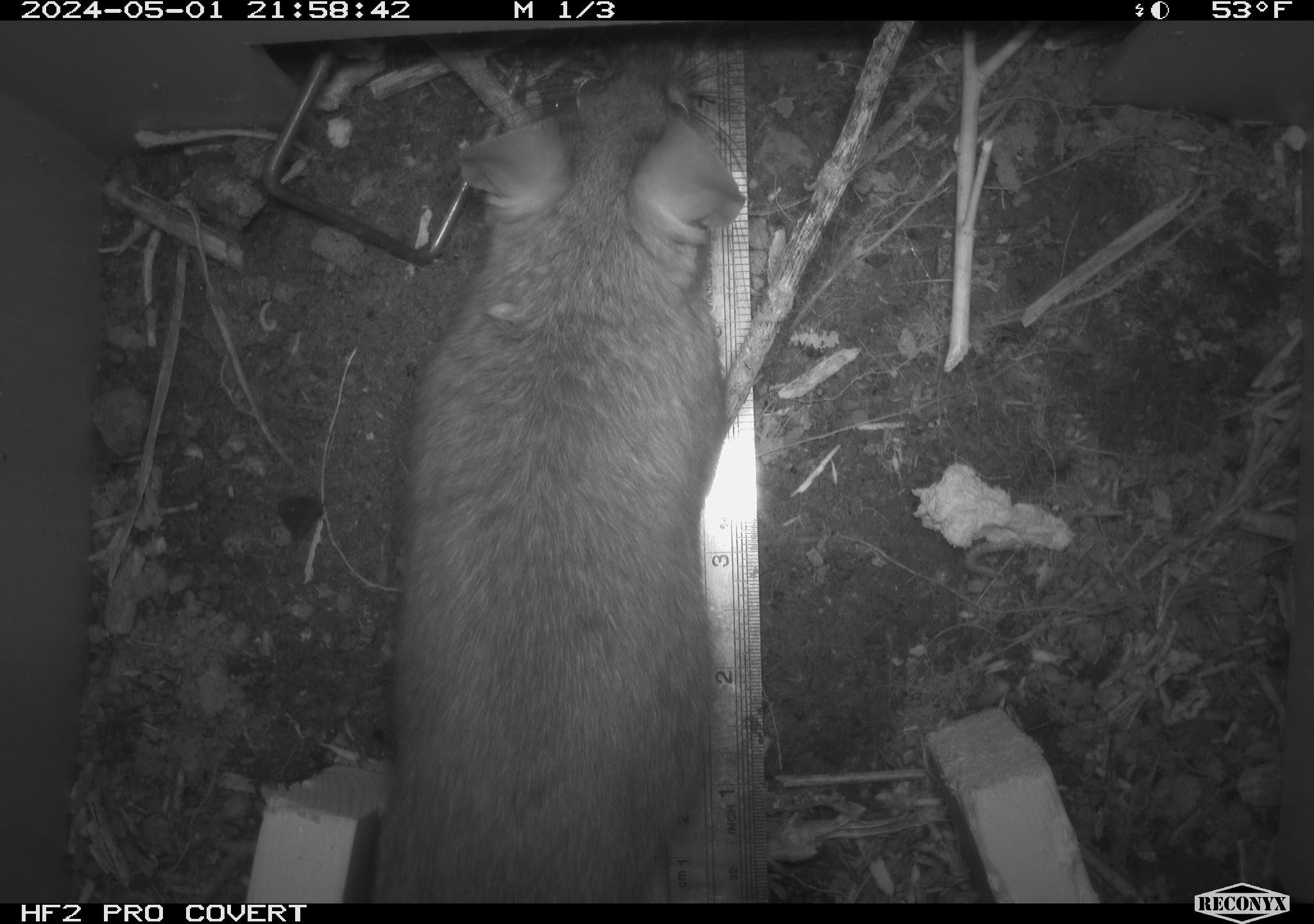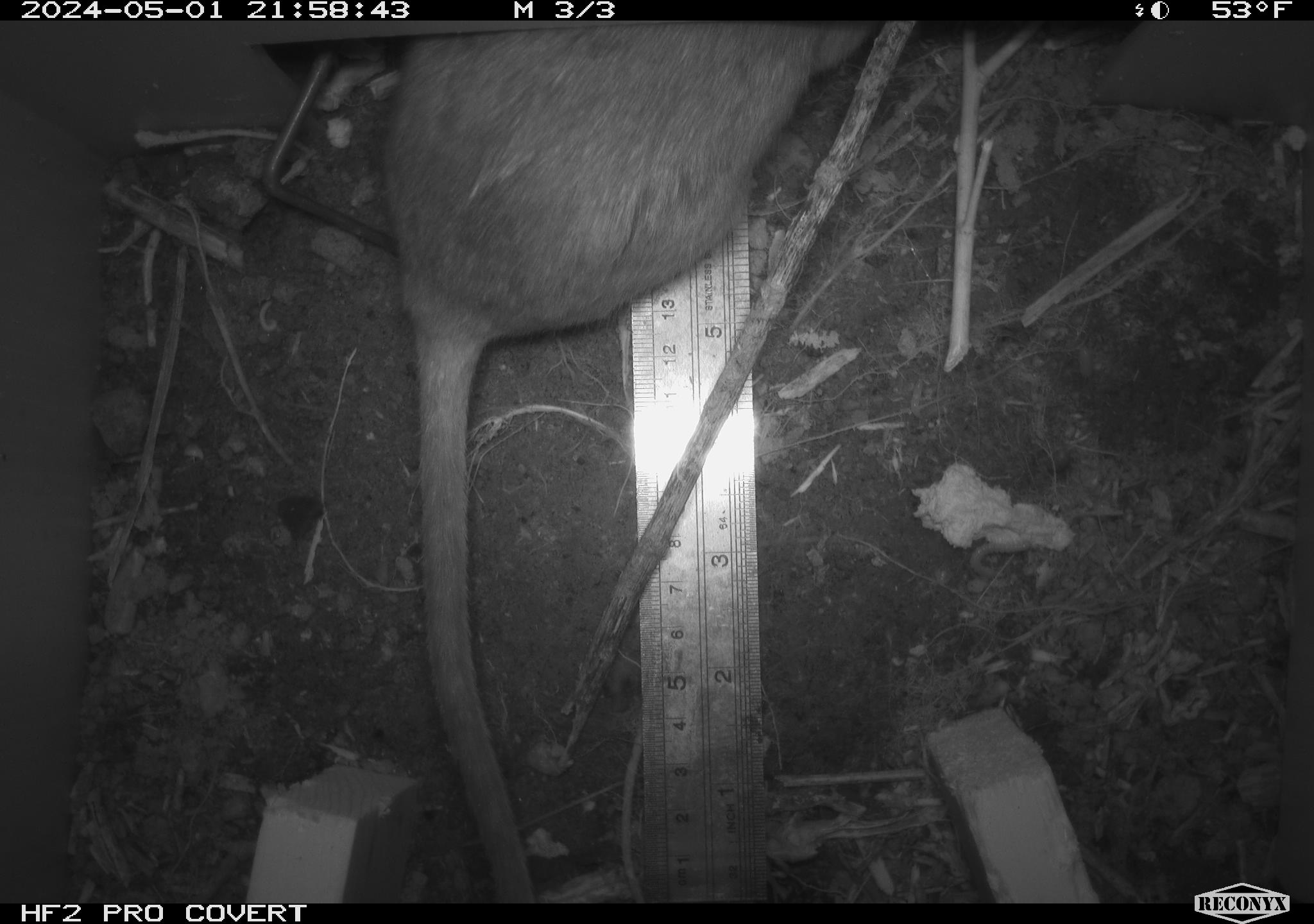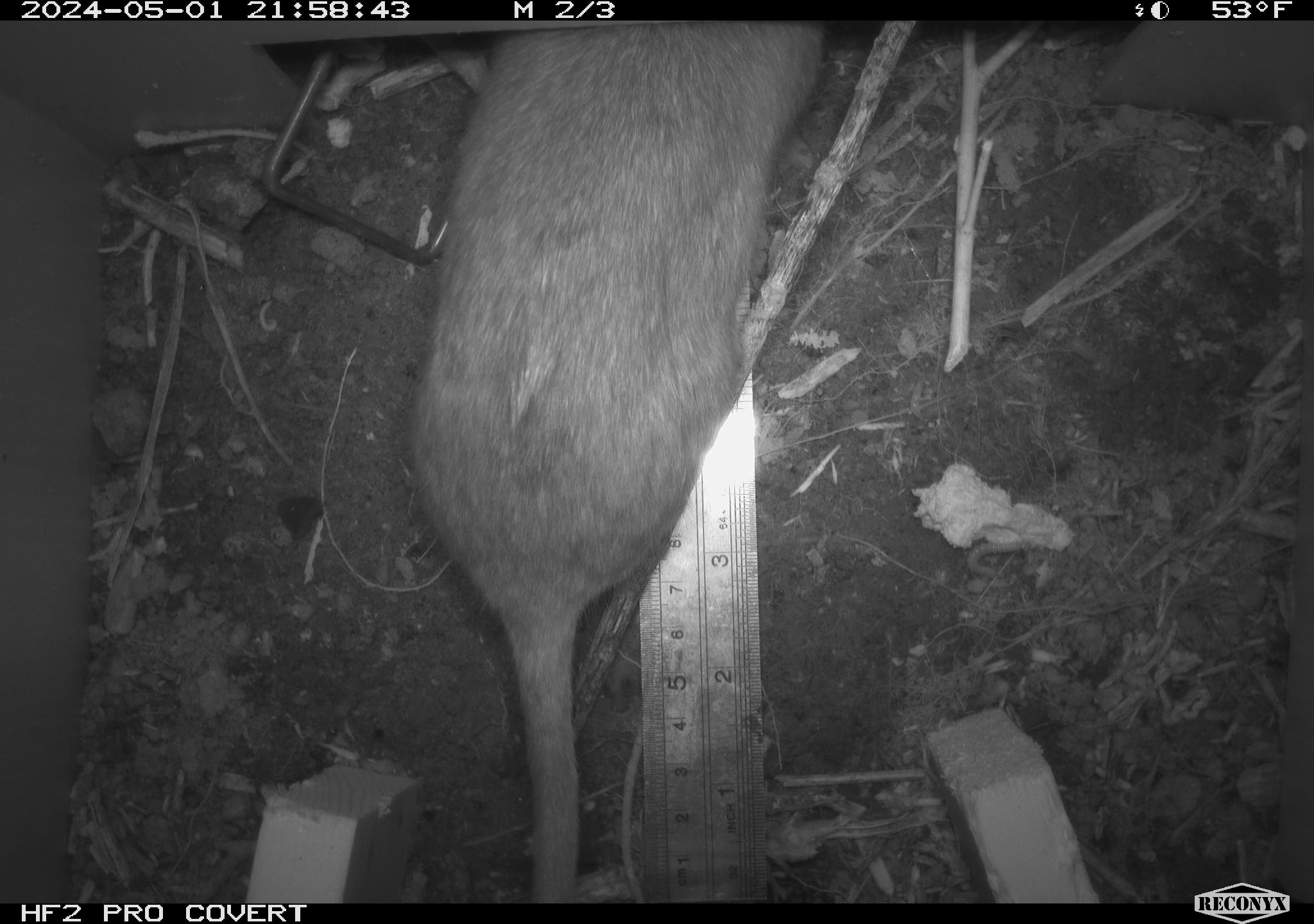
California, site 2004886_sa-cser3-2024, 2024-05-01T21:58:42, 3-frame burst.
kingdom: Animalia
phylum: Chordata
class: Mammalia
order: Rodentia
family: Muridae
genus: Rattus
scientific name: Rattus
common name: rat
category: rattus species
Rattus species (rat) (Rattus).